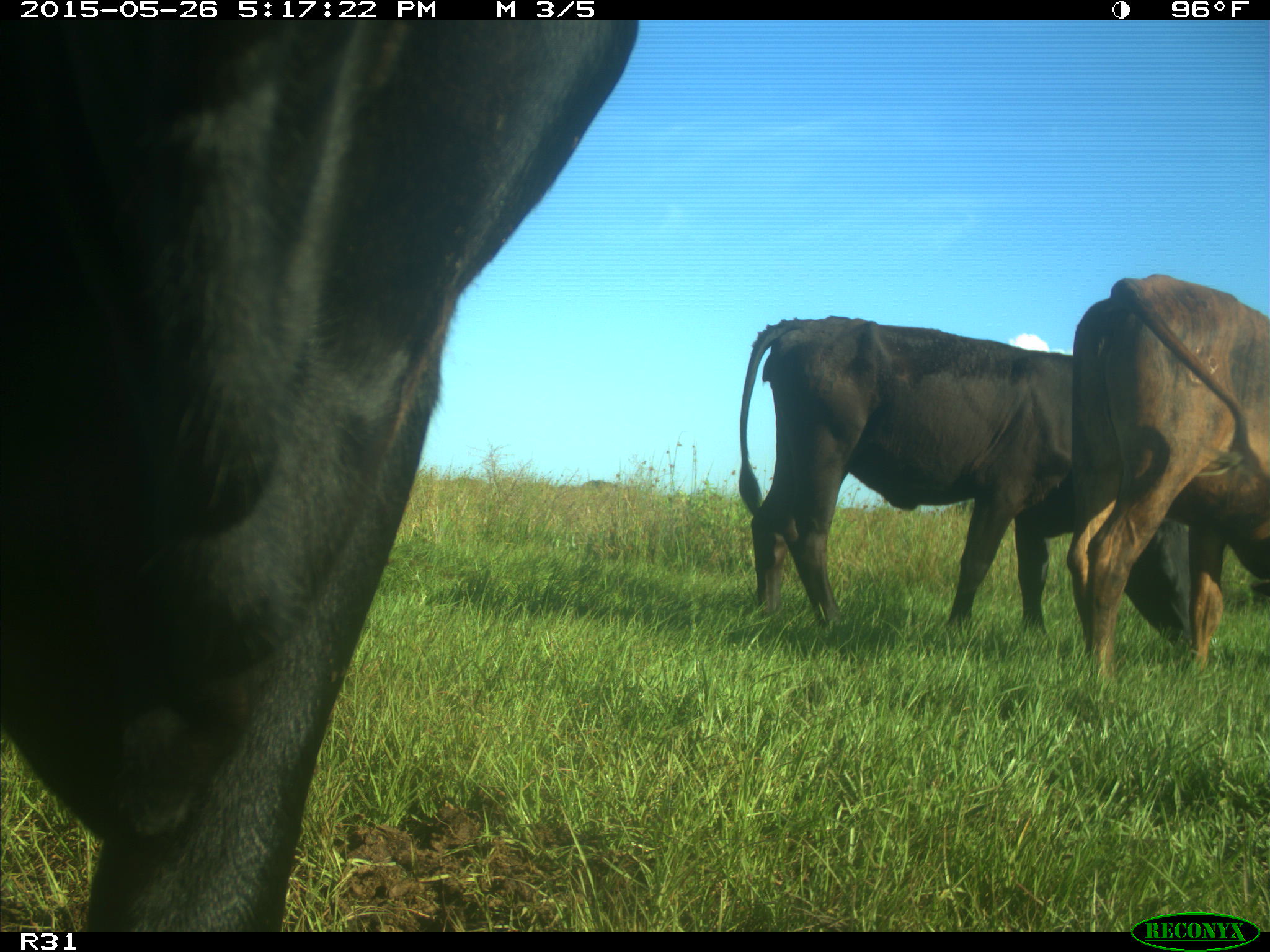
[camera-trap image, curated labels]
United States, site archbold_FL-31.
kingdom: Animalia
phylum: Chordata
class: Mammalia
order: Artiodactyla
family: Bovidae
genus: Bos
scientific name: Bos taurus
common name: domestic cow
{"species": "Bos taurus (domestic cow)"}